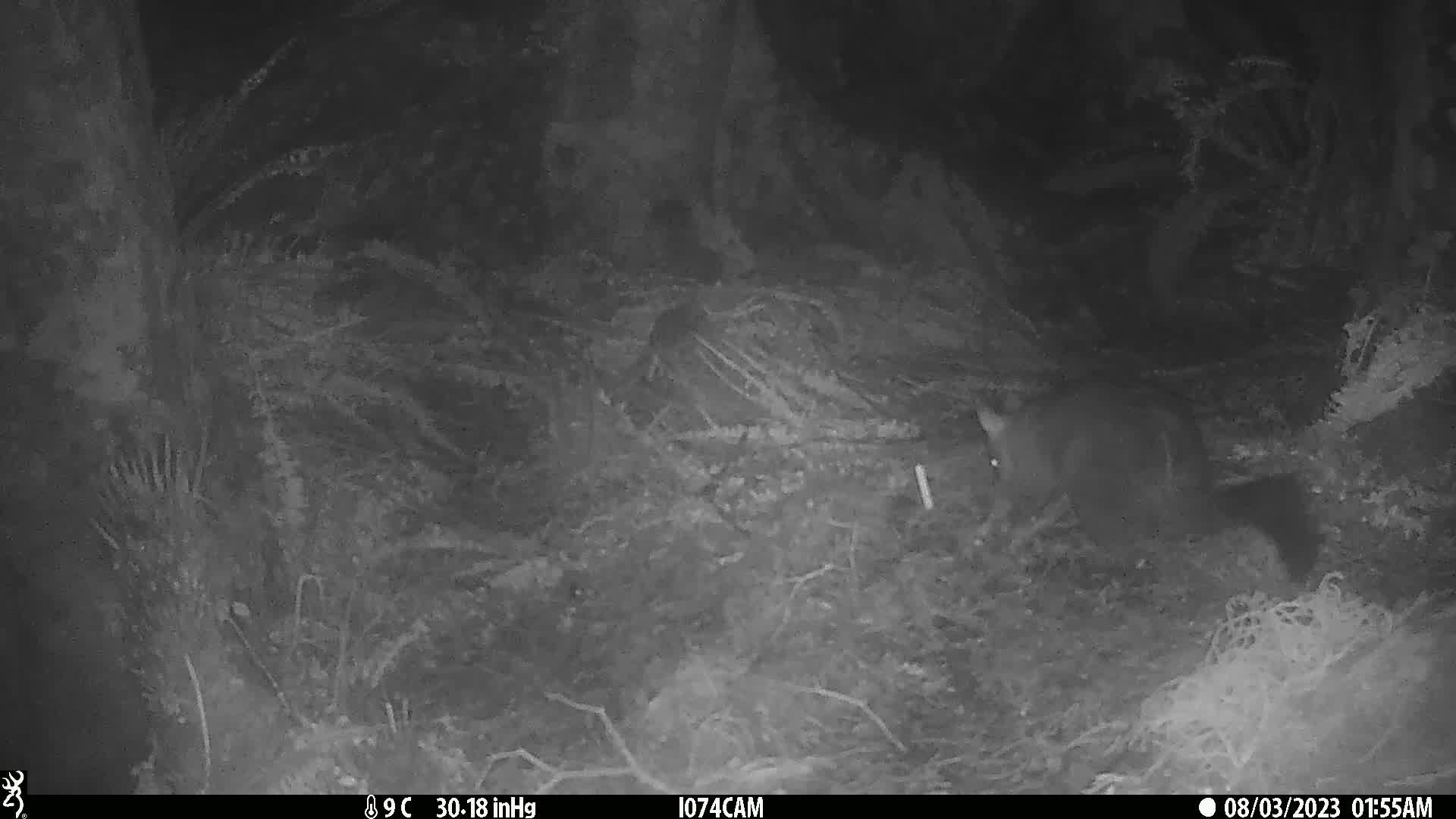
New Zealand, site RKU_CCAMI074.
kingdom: Animalia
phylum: Chordata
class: Mammalia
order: Diprotodontia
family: Phalangeridae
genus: Trichosurus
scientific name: Trichosurus vulpecula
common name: common brushtail possum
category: possum